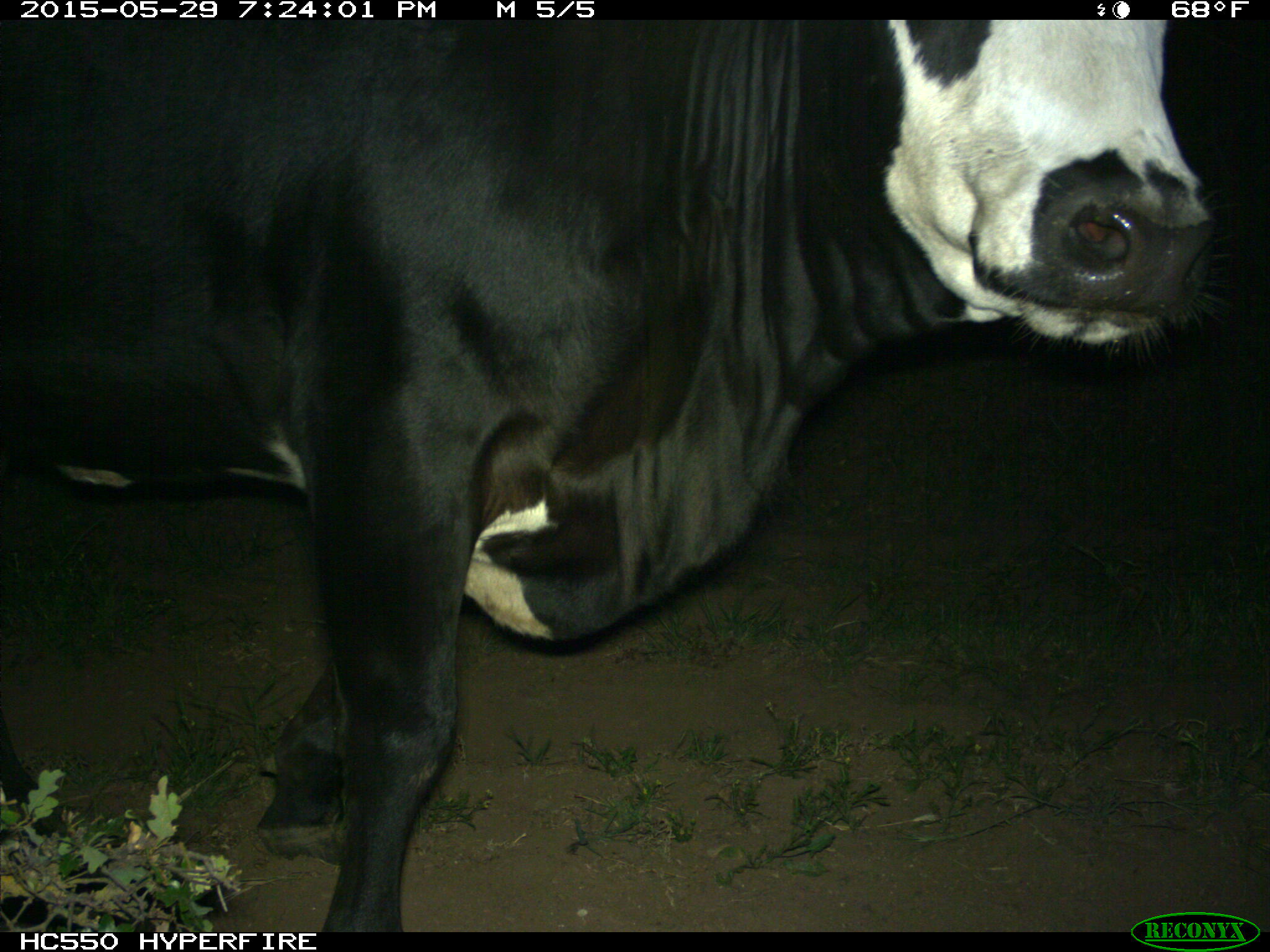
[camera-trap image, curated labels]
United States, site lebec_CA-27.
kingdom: Animalia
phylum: Chordata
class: Mammalia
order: Artiodactyla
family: Bovidae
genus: Bos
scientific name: Bos taurus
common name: domestic cow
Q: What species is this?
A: Bos taurus (domestic cow).